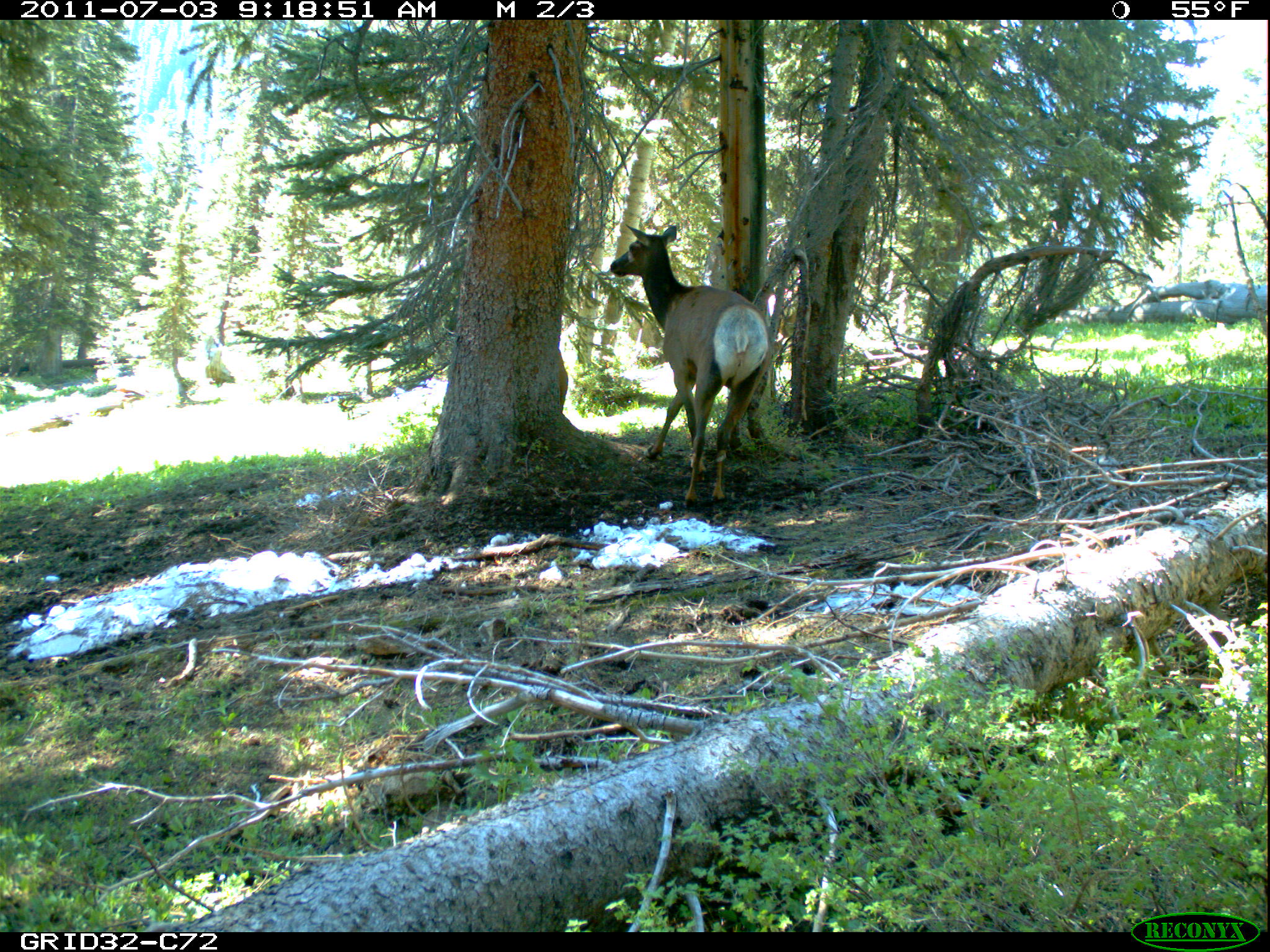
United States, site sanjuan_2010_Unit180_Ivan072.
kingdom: Animalia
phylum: Chordata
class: Mammalia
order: Artiodactyla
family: Cervidae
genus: Cervus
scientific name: Cervus elaphus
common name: red deer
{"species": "Cervus elaphus (red deer)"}